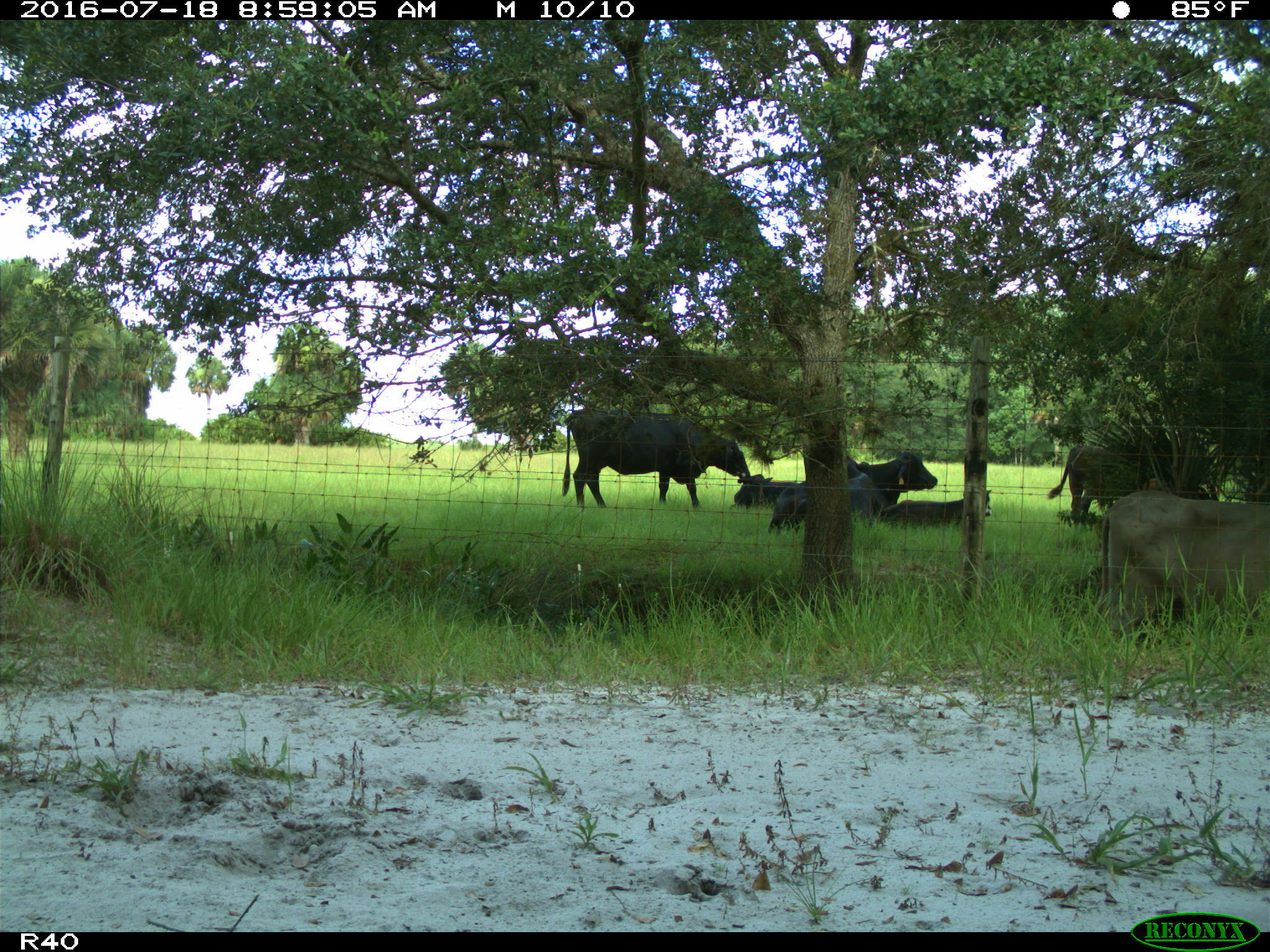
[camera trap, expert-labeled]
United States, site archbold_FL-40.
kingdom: Animalia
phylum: Chordata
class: Mammalia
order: Artiodactyla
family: Bovidae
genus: Bos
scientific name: Bos taurus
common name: domestic cow